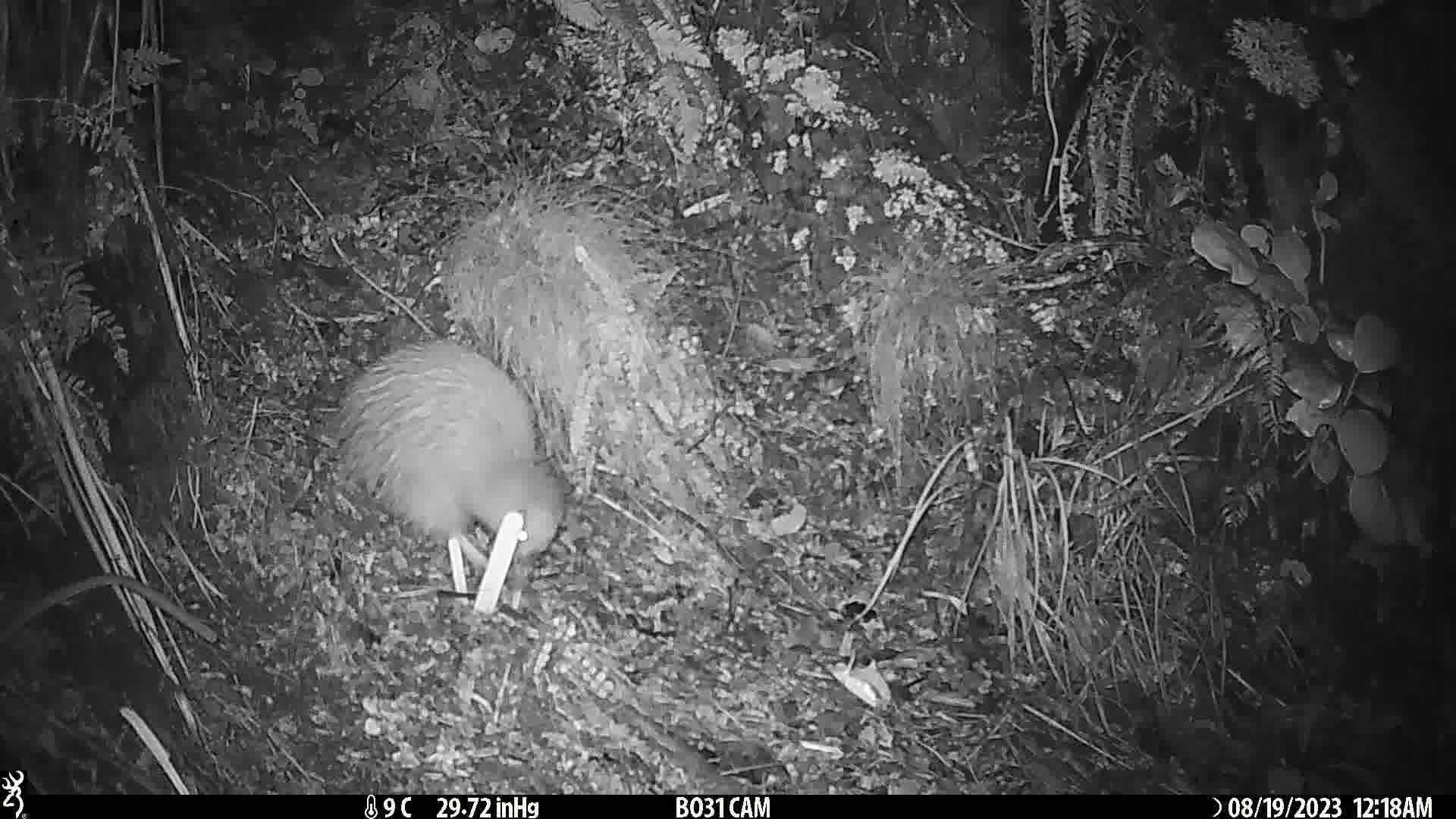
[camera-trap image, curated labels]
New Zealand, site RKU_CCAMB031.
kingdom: Animalia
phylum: Chordata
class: Aves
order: Apterygiformes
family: Apterygidae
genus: Apteryx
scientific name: Apteryx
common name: kiwi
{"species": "kiwi (Apteryx)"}